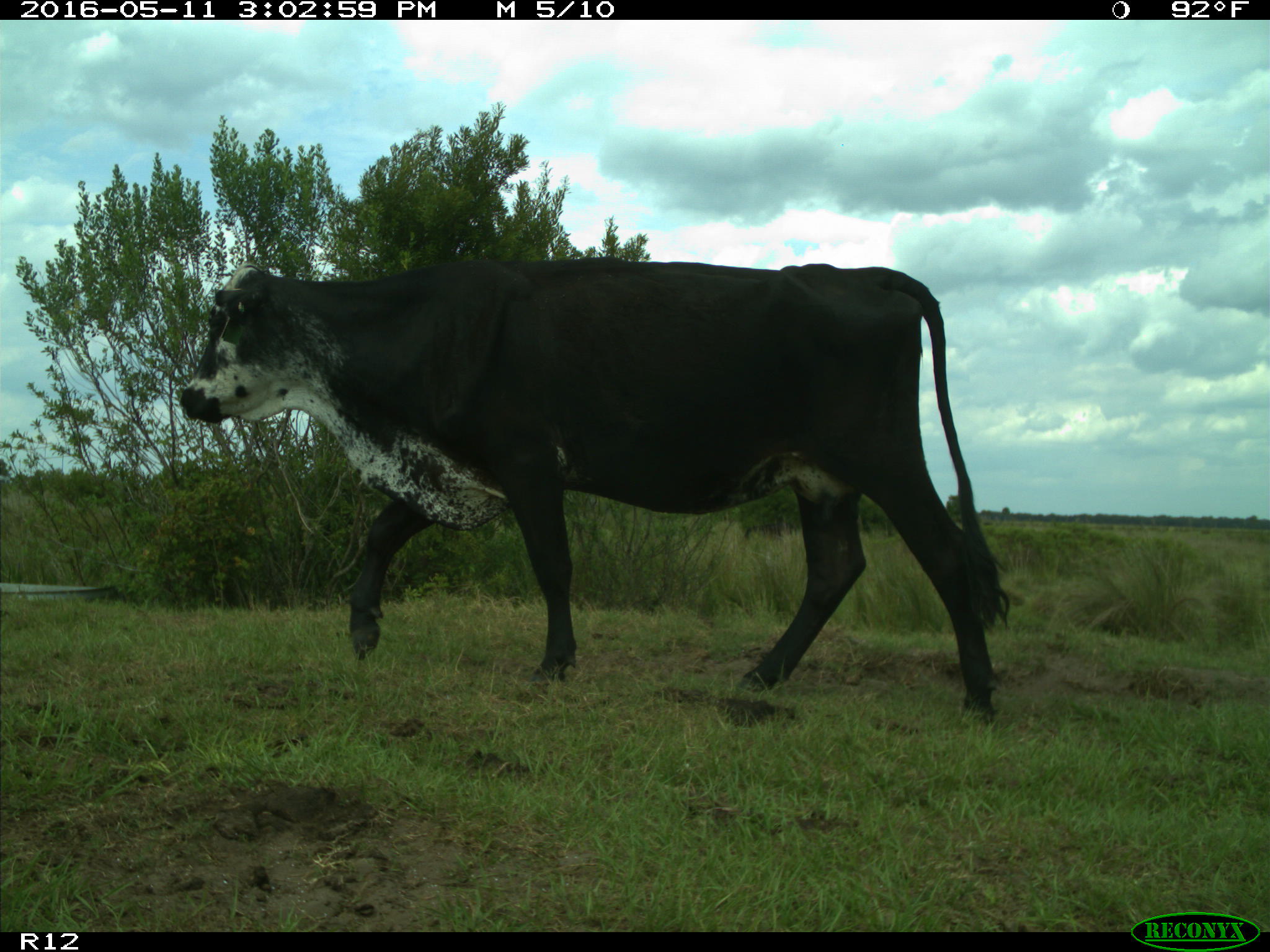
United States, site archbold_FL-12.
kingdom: Animalia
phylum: Chordata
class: Mammalia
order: Artiodactyla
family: Bovidae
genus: Bos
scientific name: Bos taurus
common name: domestic cow